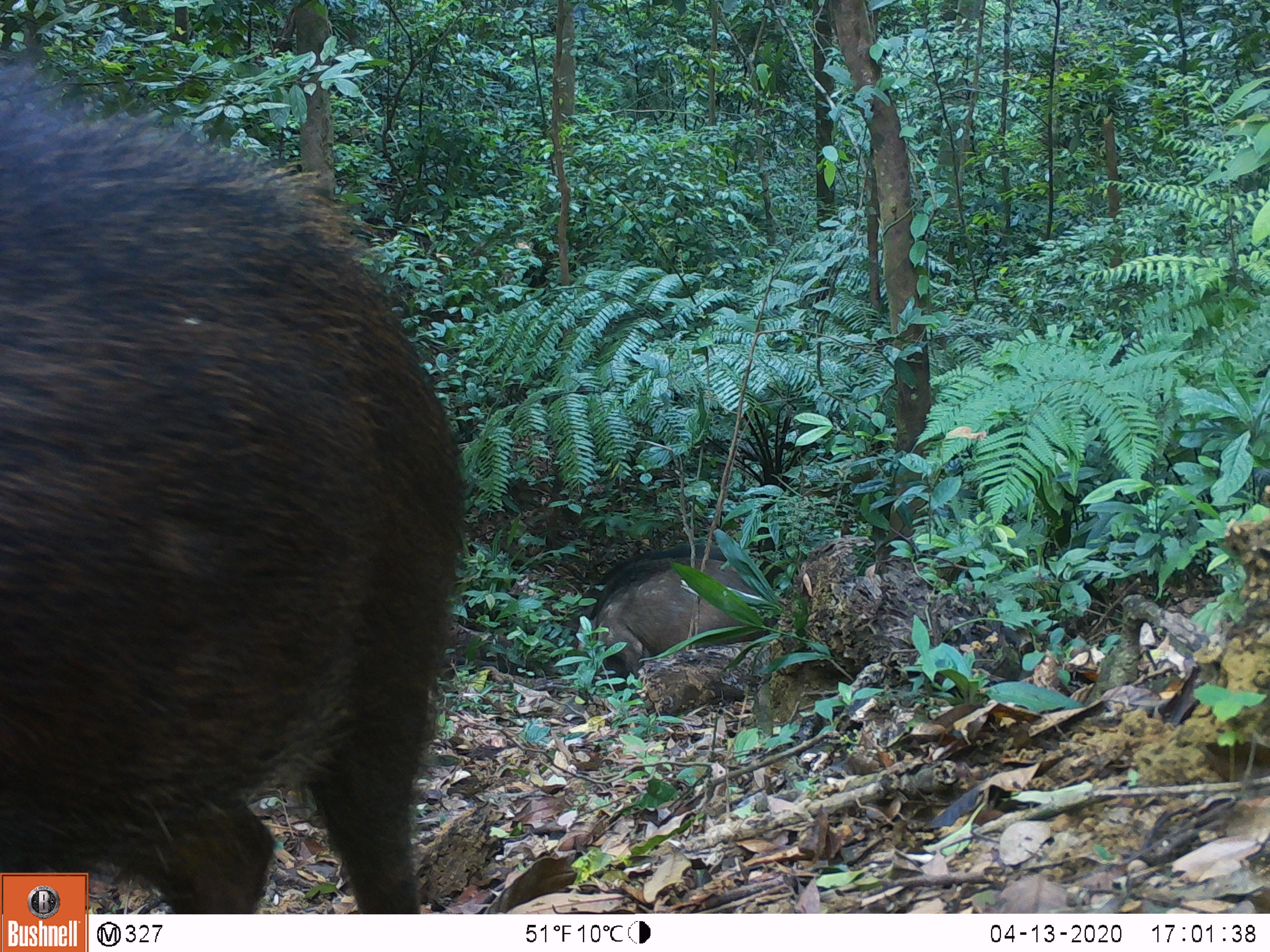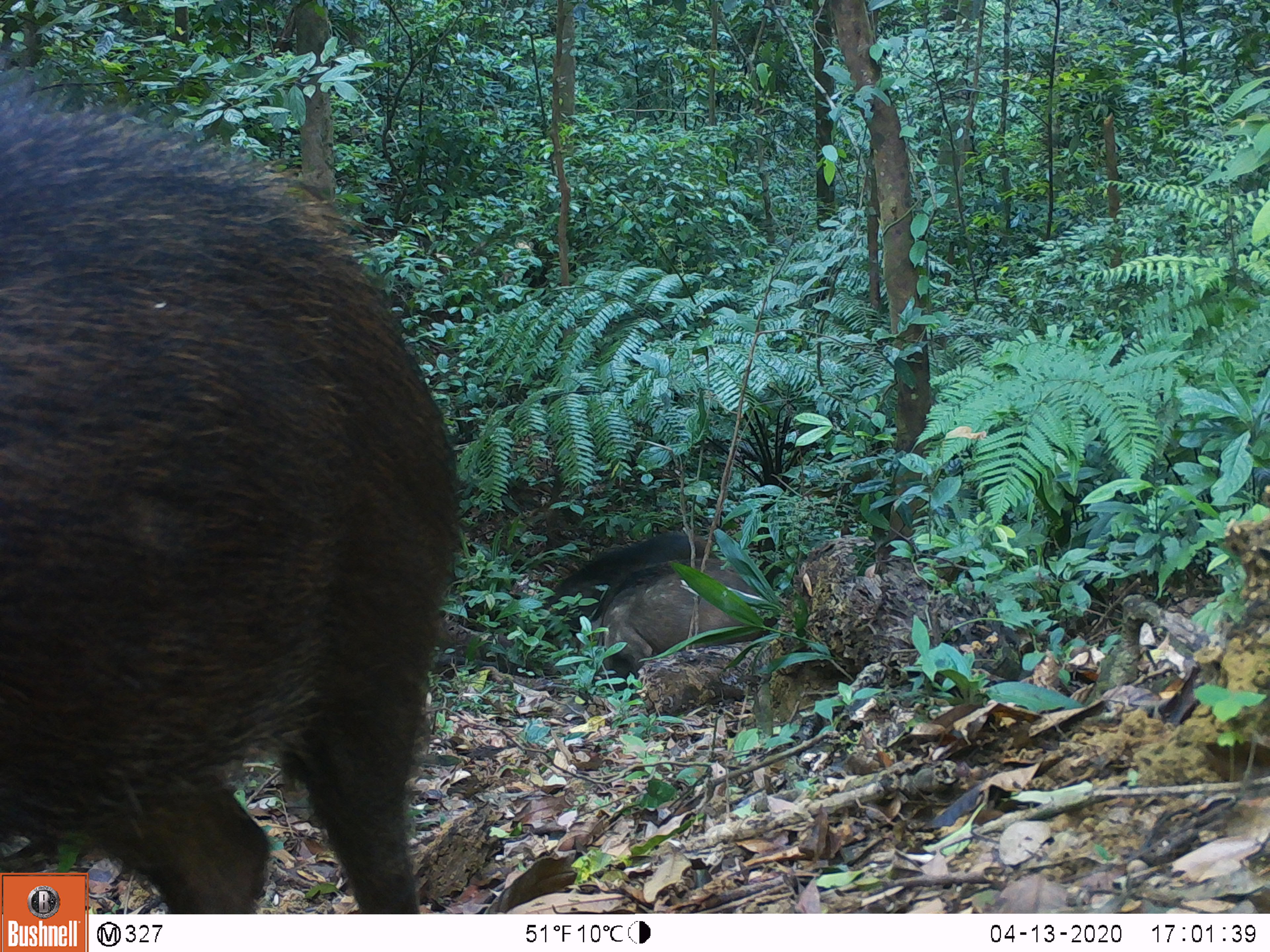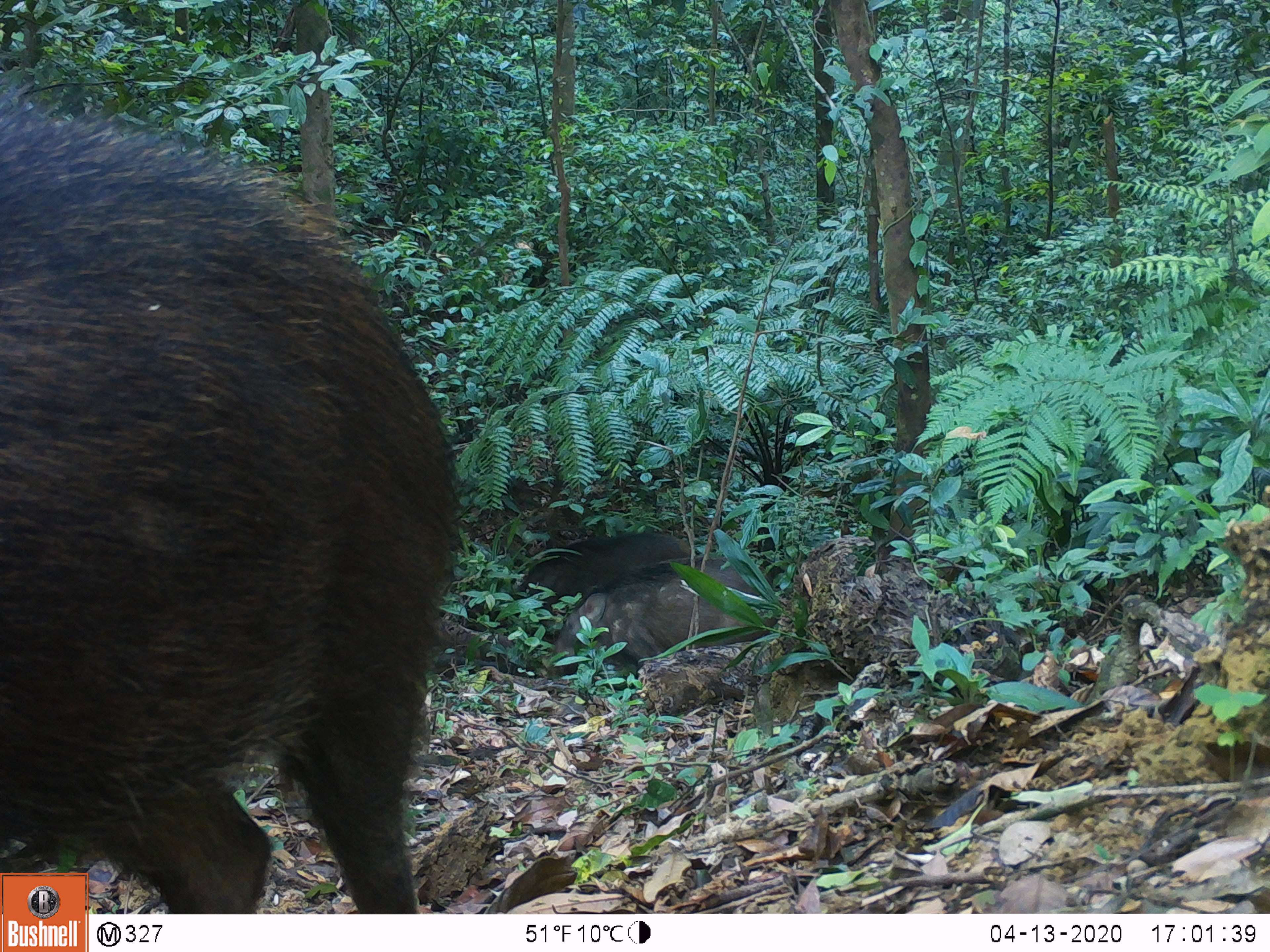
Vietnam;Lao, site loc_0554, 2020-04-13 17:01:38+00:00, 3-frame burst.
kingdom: Animalia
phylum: Chordata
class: Mammalia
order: Artiodactyla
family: Suidae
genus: Sus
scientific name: Sus scrofa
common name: eurasian wild pig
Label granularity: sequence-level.